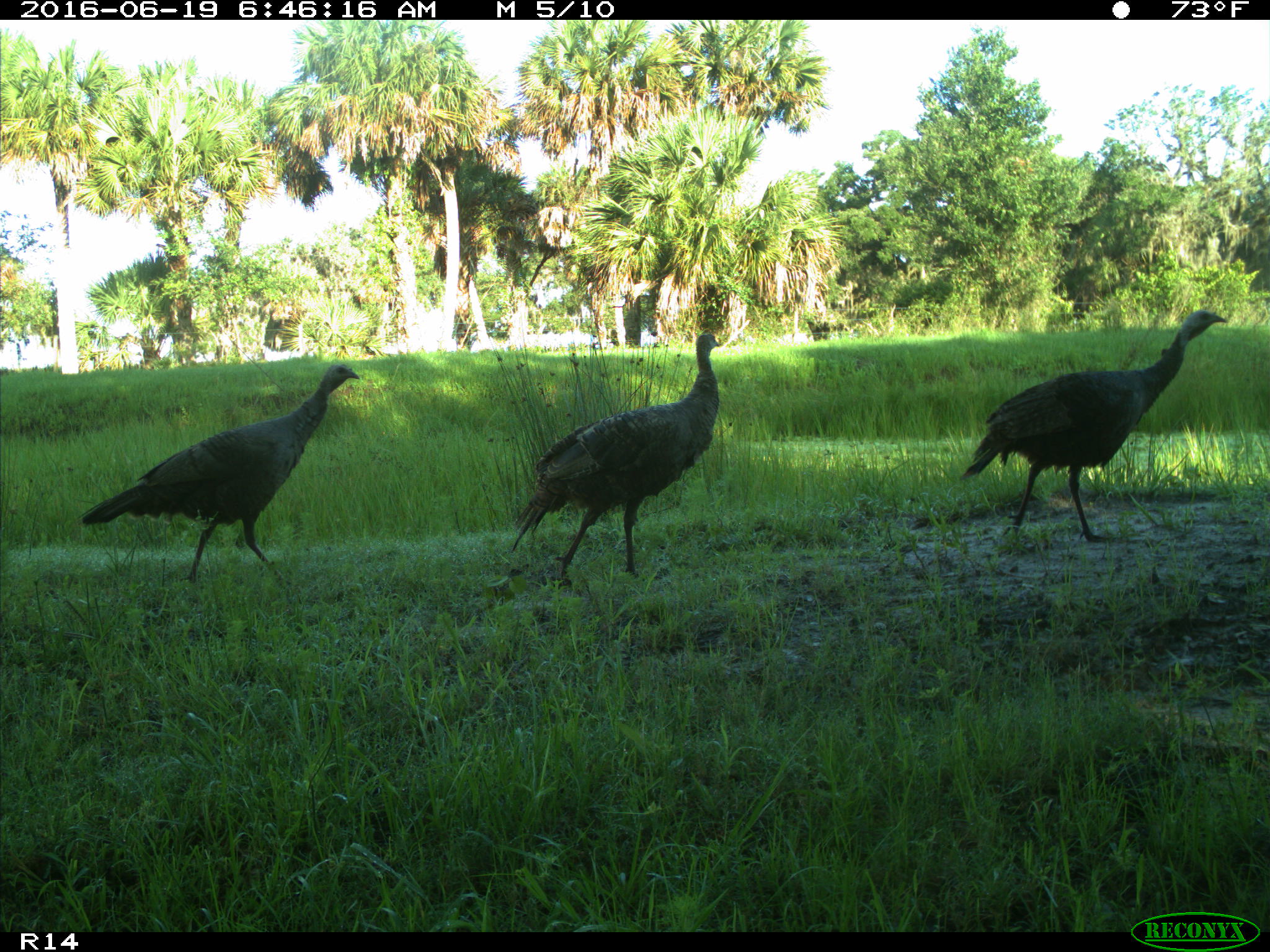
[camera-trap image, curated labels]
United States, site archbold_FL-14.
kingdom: Animalia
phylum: Chordata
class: Aves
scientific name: Aves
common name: birds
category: unidentified bird